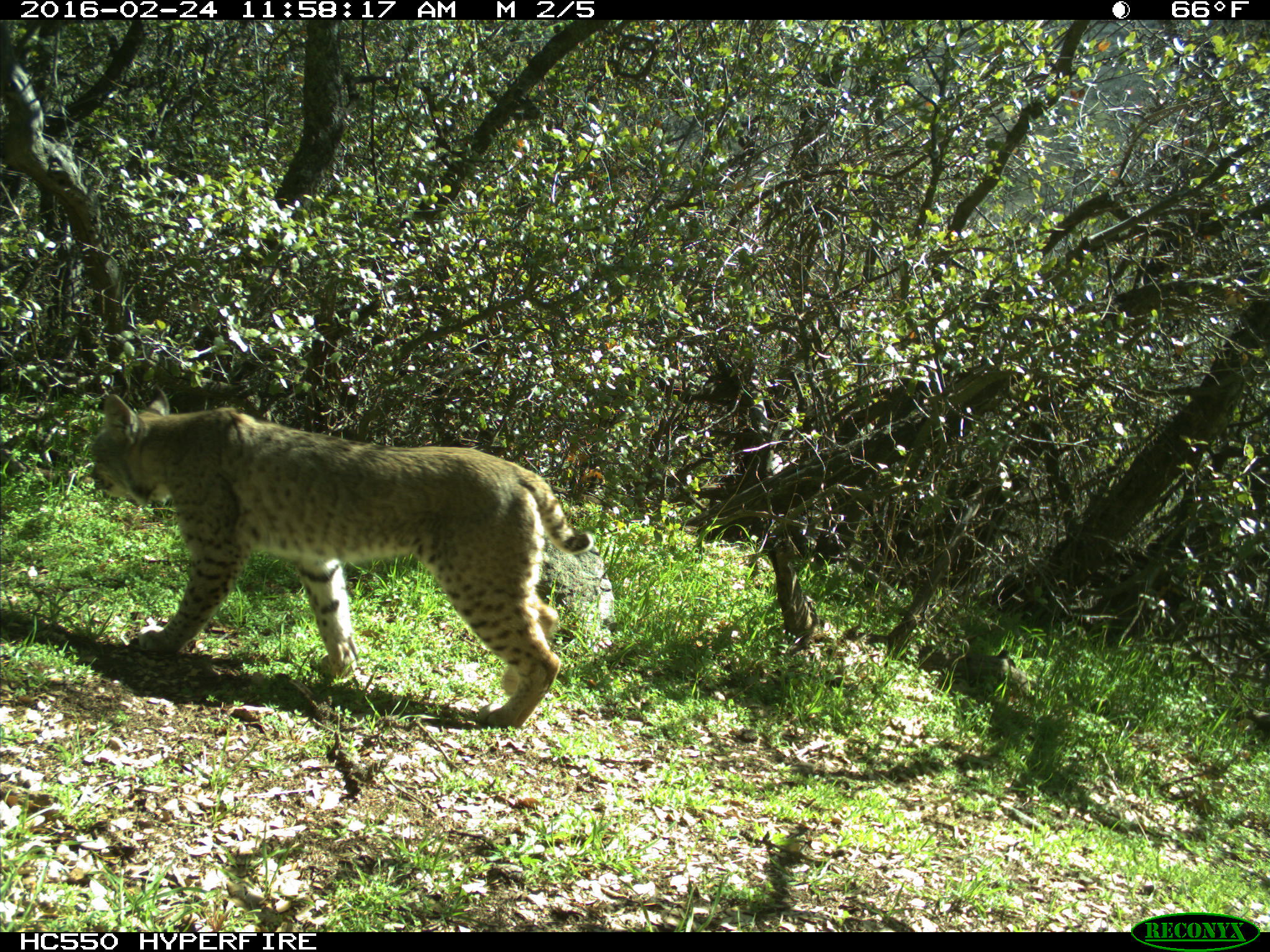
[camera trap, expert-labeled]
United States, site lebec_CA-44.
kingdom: Animalia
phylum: Chordata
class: Mammalia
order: Carnivora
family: Felidae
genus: Lynx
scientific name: Lynx rufus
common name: bobcat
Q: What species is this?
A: Lynx rufus (bobcat).